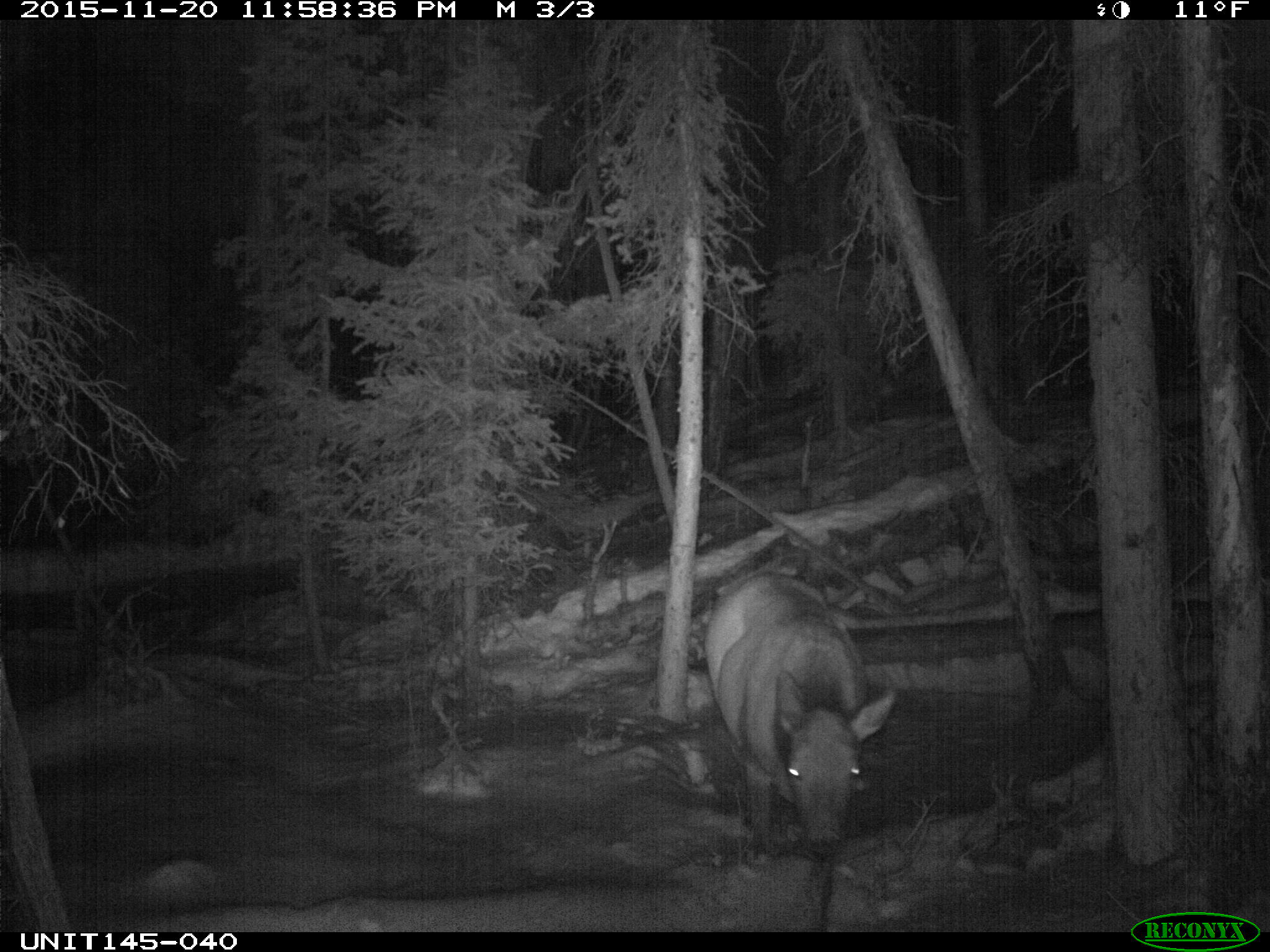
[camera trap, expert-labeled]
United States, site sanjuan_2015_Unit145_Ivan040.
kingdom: Animalia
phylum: Chordata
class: Mammalia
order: Artiodactyla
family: Cervidae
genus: Cervus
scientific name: Cervus elaphus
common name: red deer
Cervus elaphus (red deer).